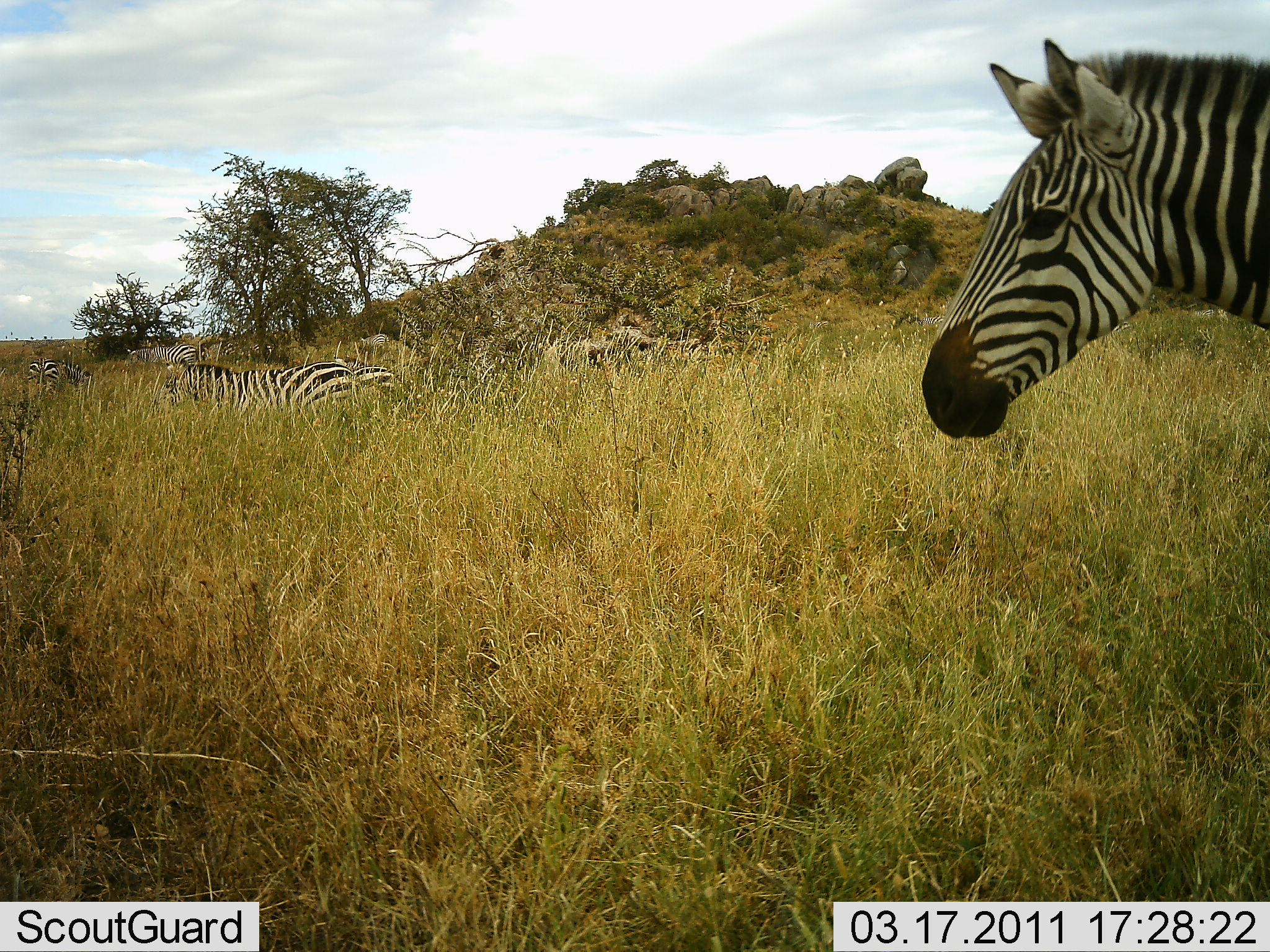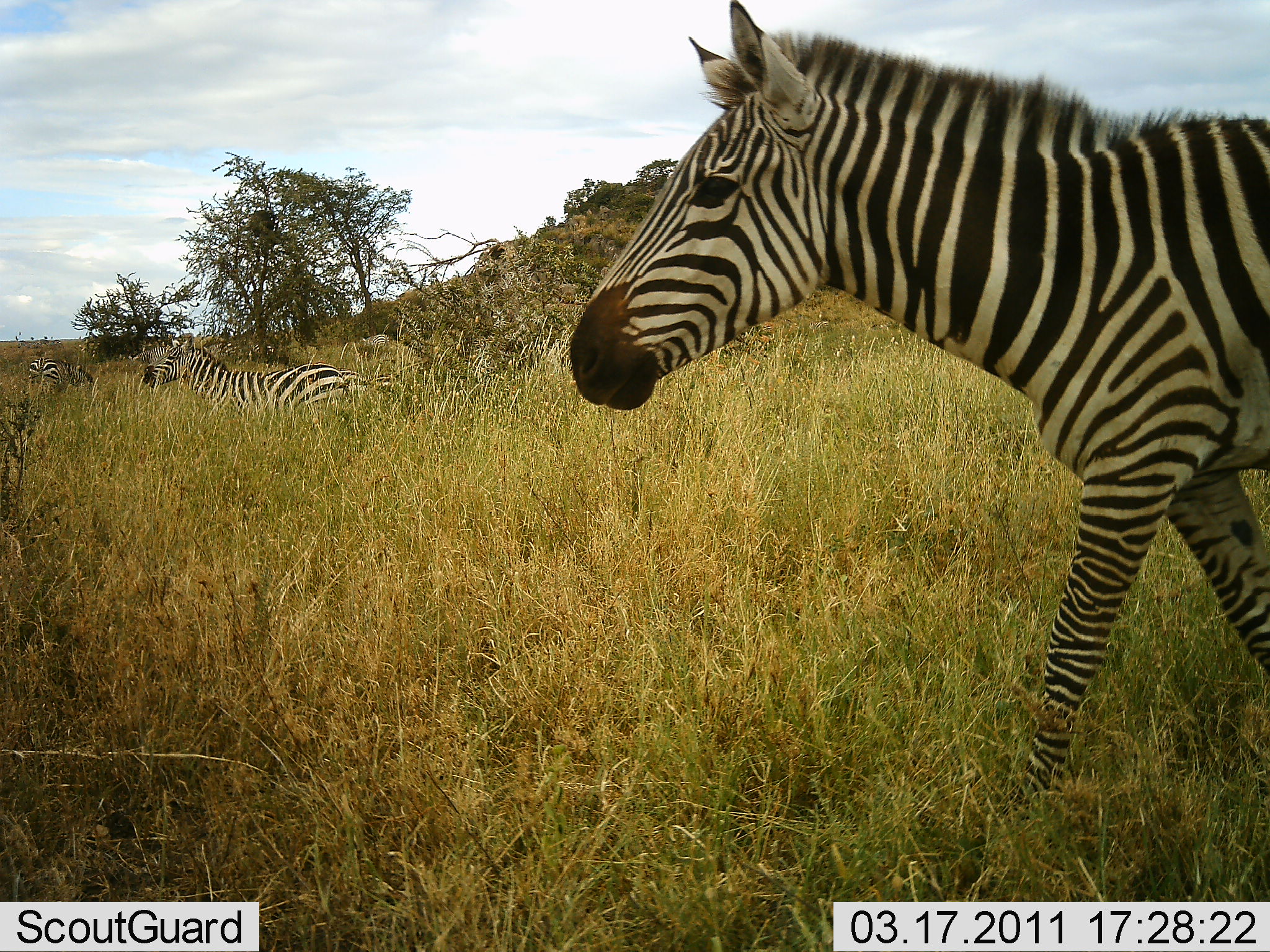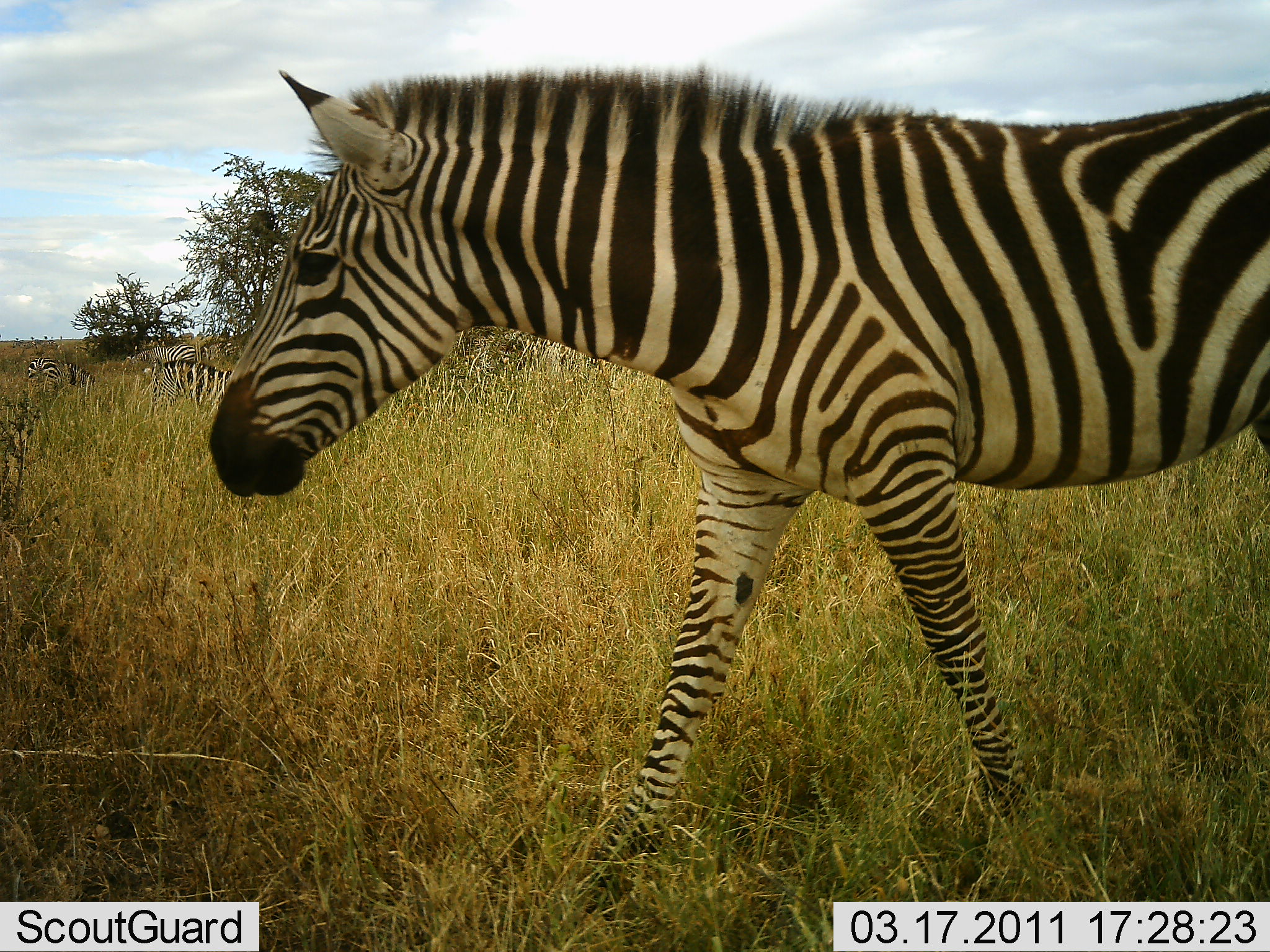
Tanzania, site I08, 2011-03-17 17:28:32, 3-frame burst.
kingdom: Animalia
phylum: Chordata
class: Mammalia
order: Perissodactyla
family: Equidae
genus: Equus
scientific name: Equus quagga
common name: plains zebra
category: zebra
Zebra (plains zebra) (Equus quagga), count 4. Behavior (volunteer vote fractions): standing 46%, resting 0%, moving 92%, interacting 0%. Young present (vote fraction): 0%. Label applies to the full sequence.